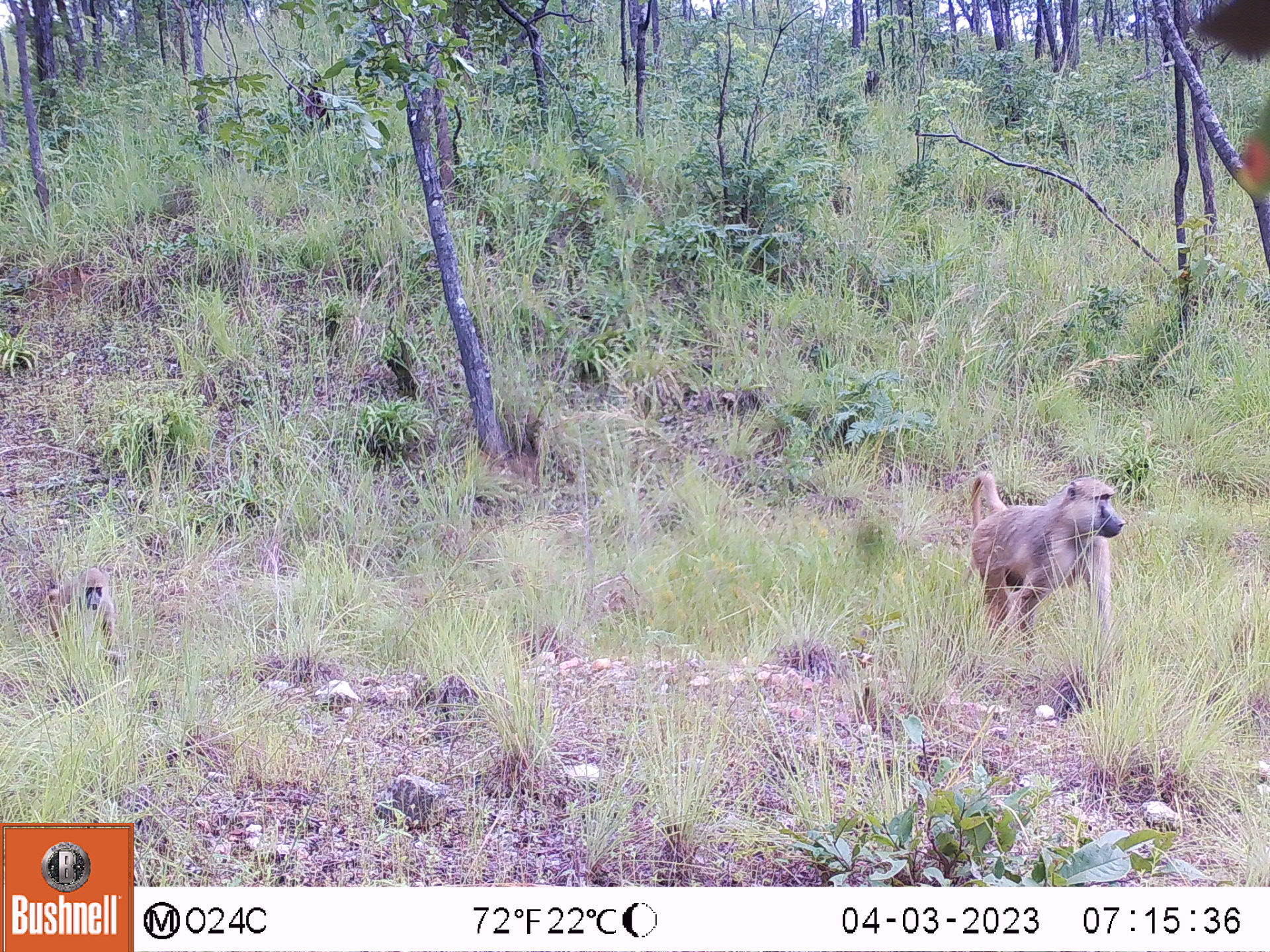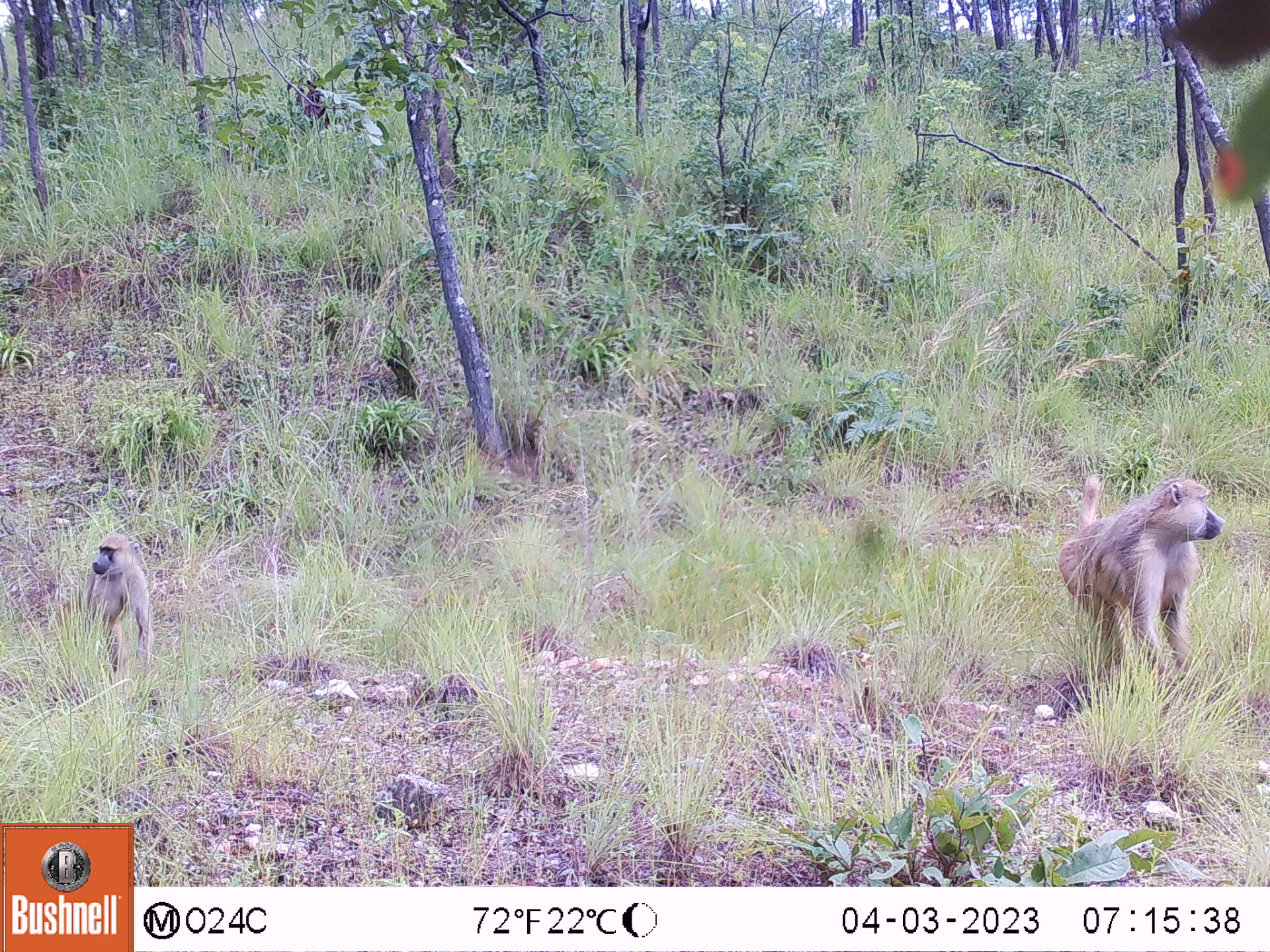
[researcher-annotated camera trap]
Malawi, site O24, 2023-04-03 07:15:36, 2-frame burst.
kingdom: Animalia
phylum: Chordata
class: Mammalia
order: Primates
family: Cercopithecidae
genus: Papio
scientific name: Papio cynocephalus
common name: yellow baboon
Yellow baboon (Papio cynocephalus), count 2.